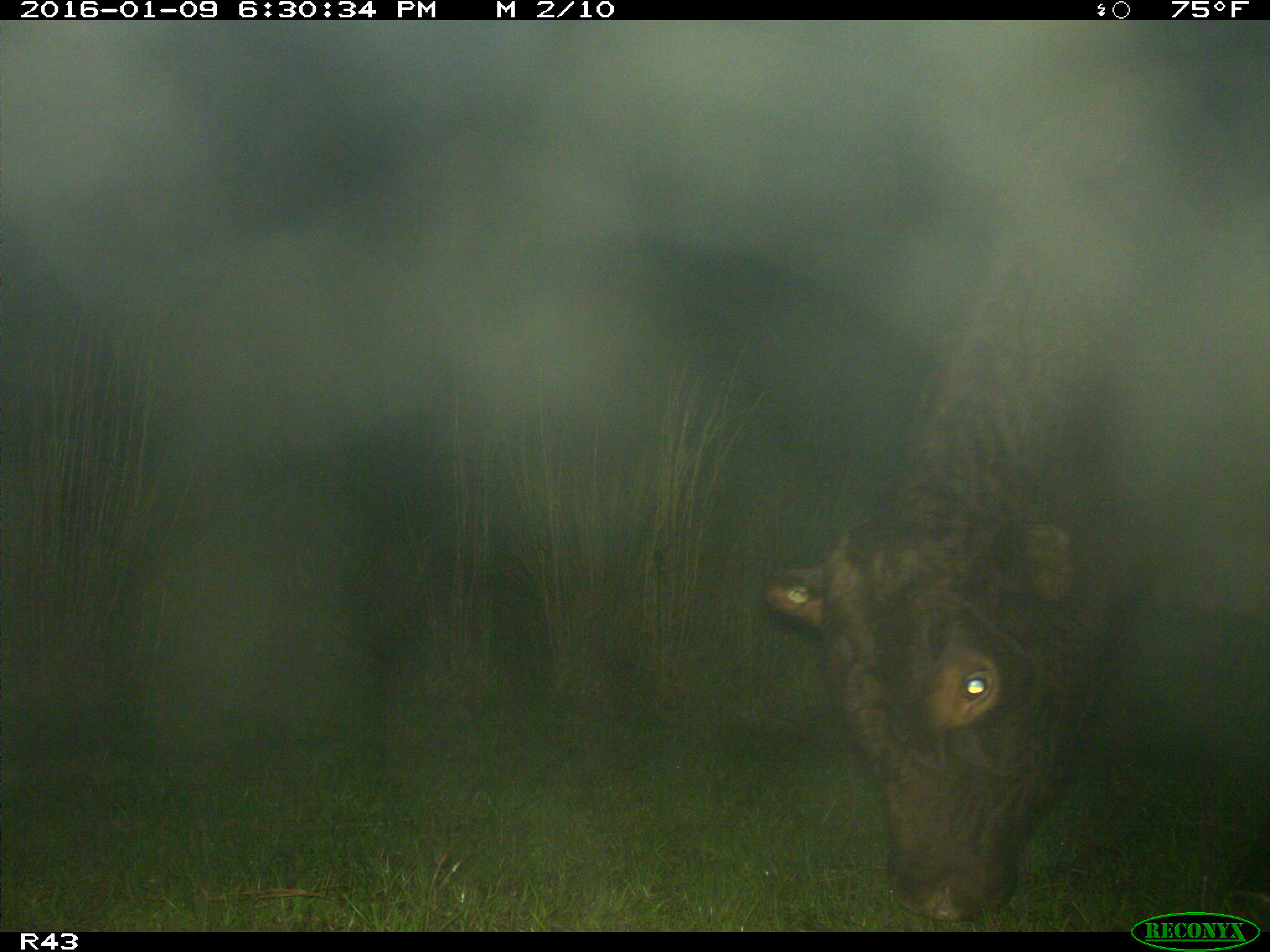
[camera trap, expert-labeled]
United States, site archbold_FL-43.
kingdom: Animalia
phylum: Chordata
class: Mammalia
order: Artiodactyla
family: Bovidae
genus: Bos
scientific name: Bos taurus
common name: domestic cow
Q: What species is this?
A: Bos taurus (domestic cow).